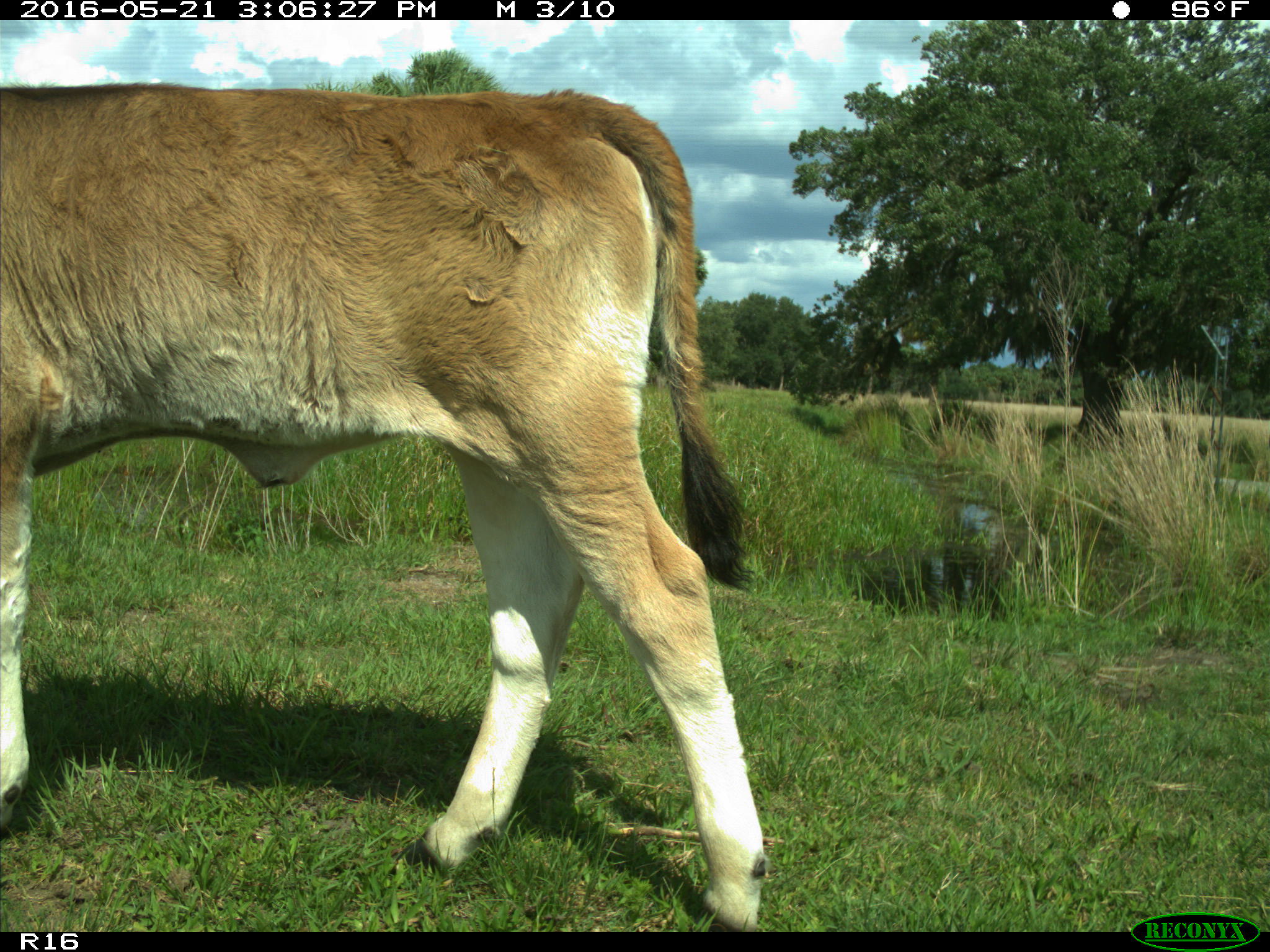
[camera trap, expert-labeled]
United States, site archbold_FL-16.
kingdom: Animalia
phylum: Chordata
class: Mammalia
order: Artiodactyla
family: Bovidae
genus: Bos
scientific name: Bos taurus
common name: domestic cow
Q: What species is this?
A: Bos taurus (domestic cow).